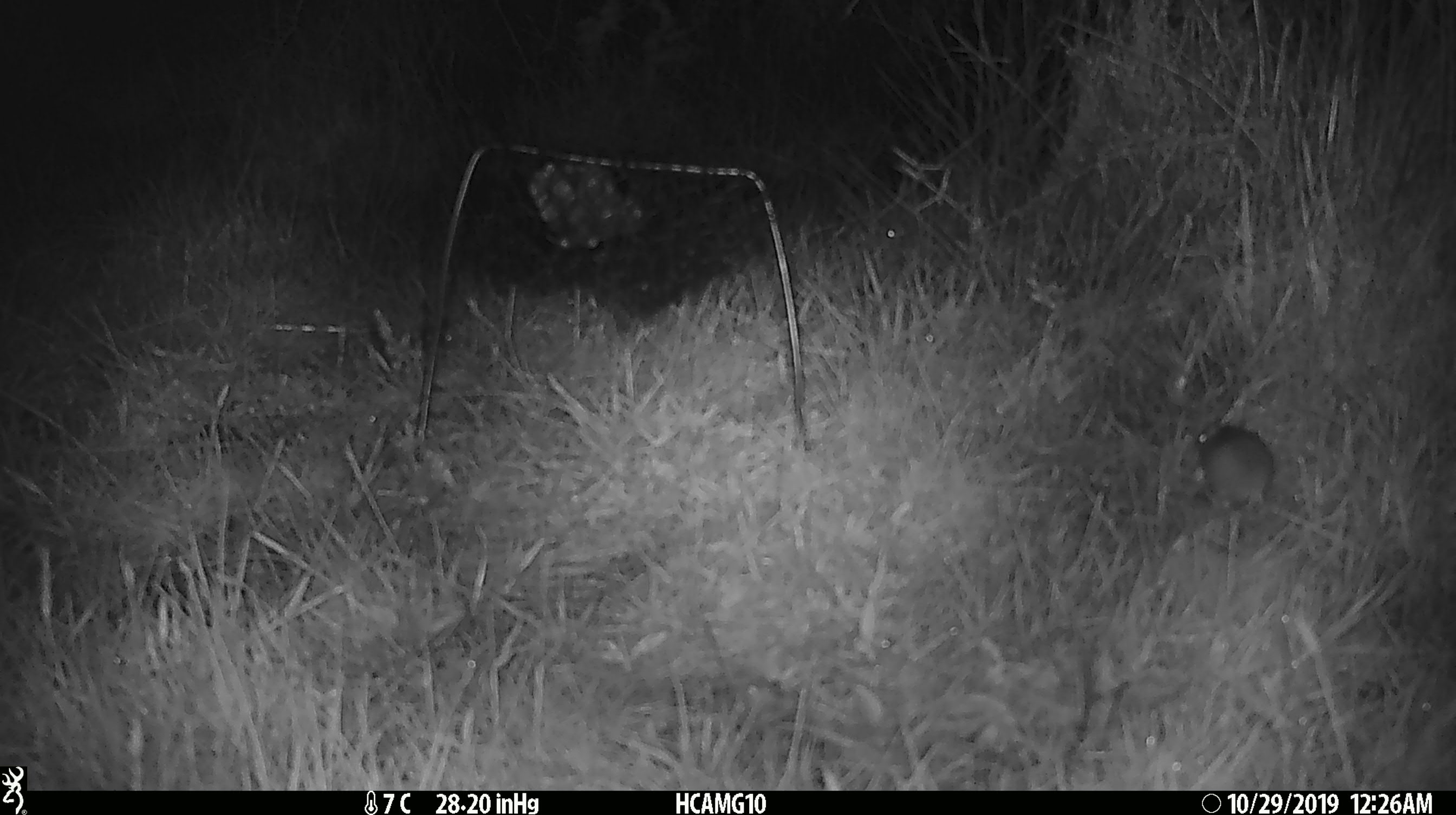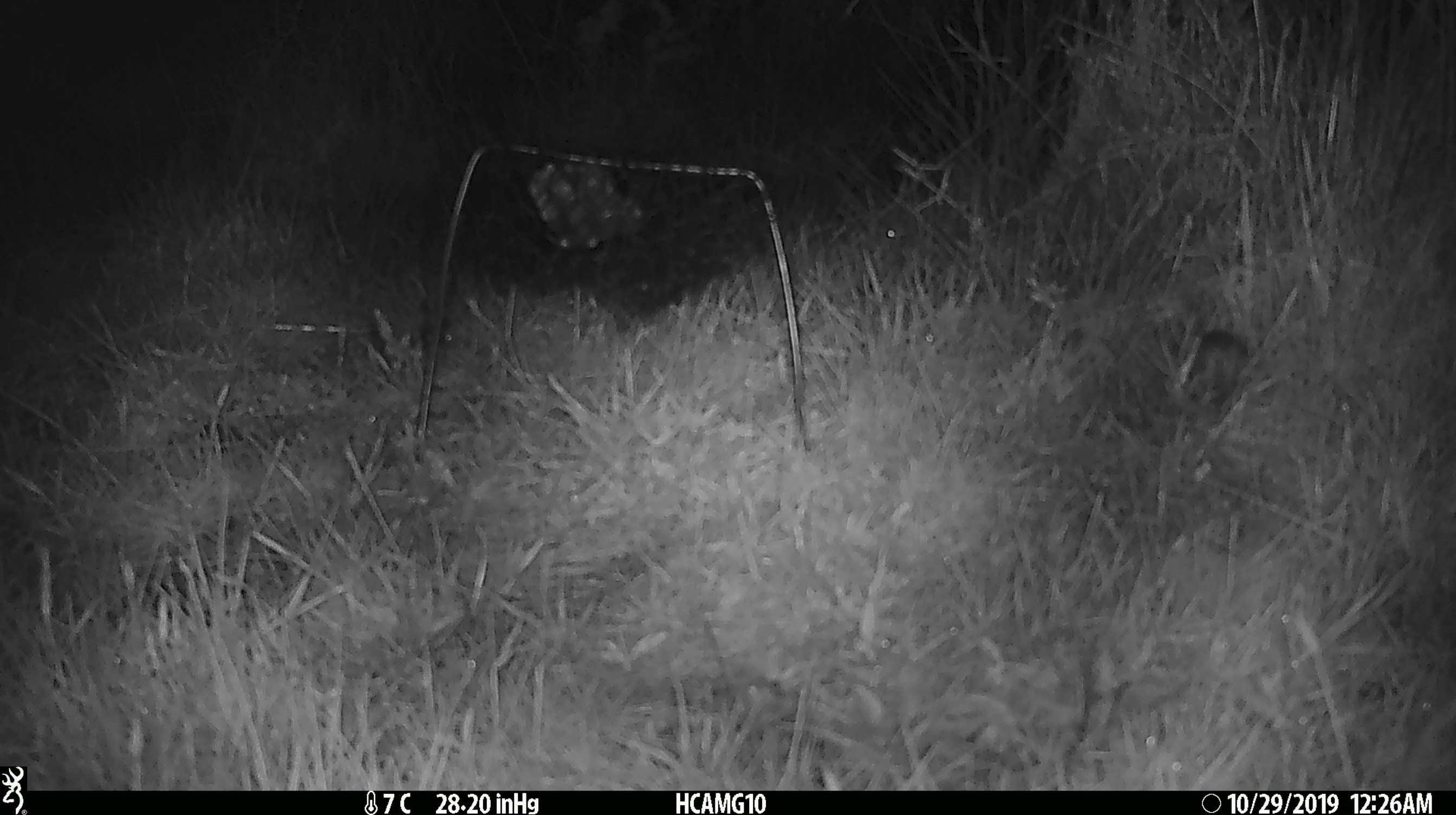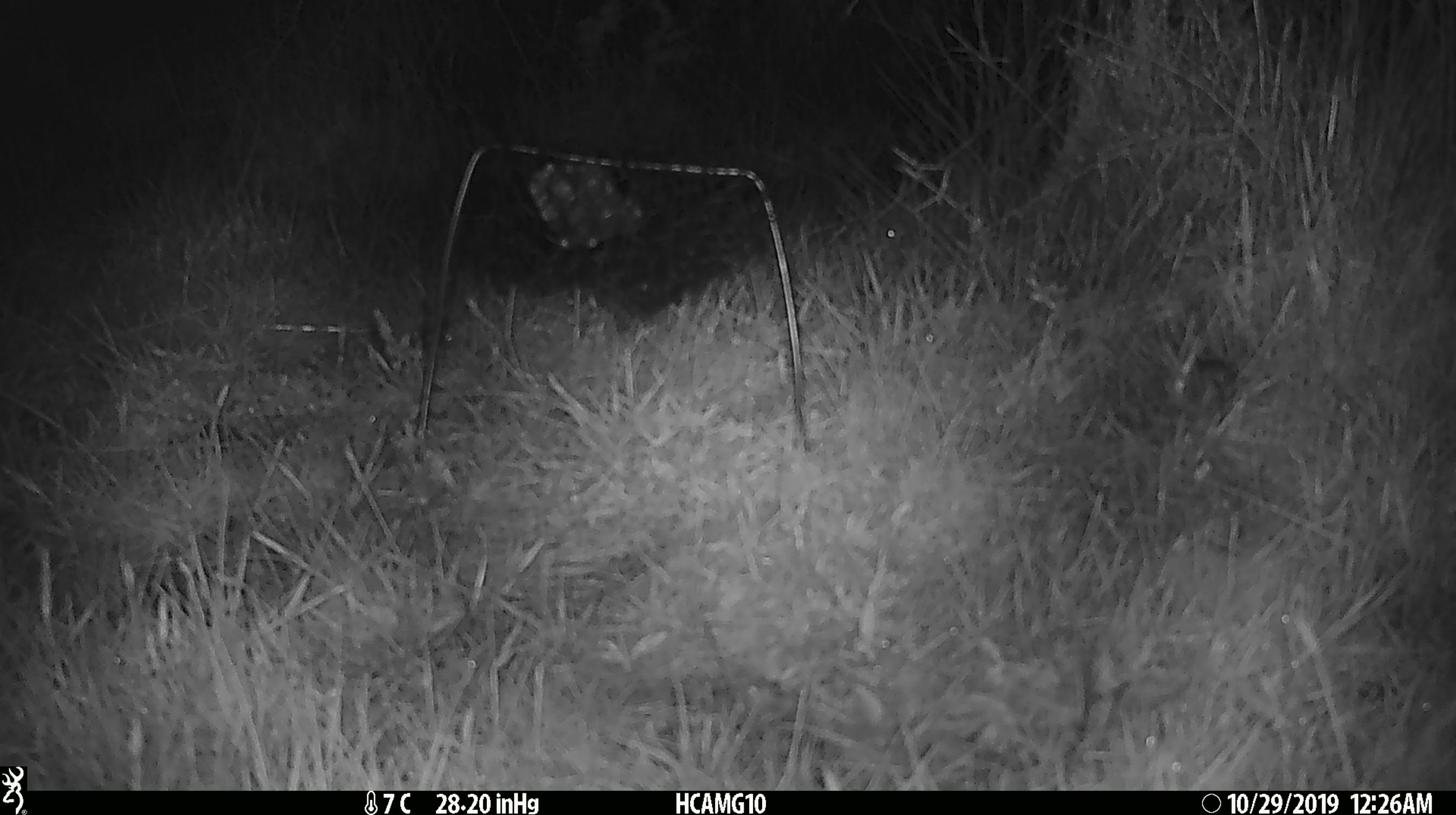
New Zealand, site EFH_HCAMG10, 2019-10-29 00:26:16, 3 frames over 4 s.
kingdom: Animalia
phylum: Chordata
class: Mammalia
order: Rodentia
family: Muridae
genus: Mus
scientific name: Mus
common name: mouse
Mouse (Mus).